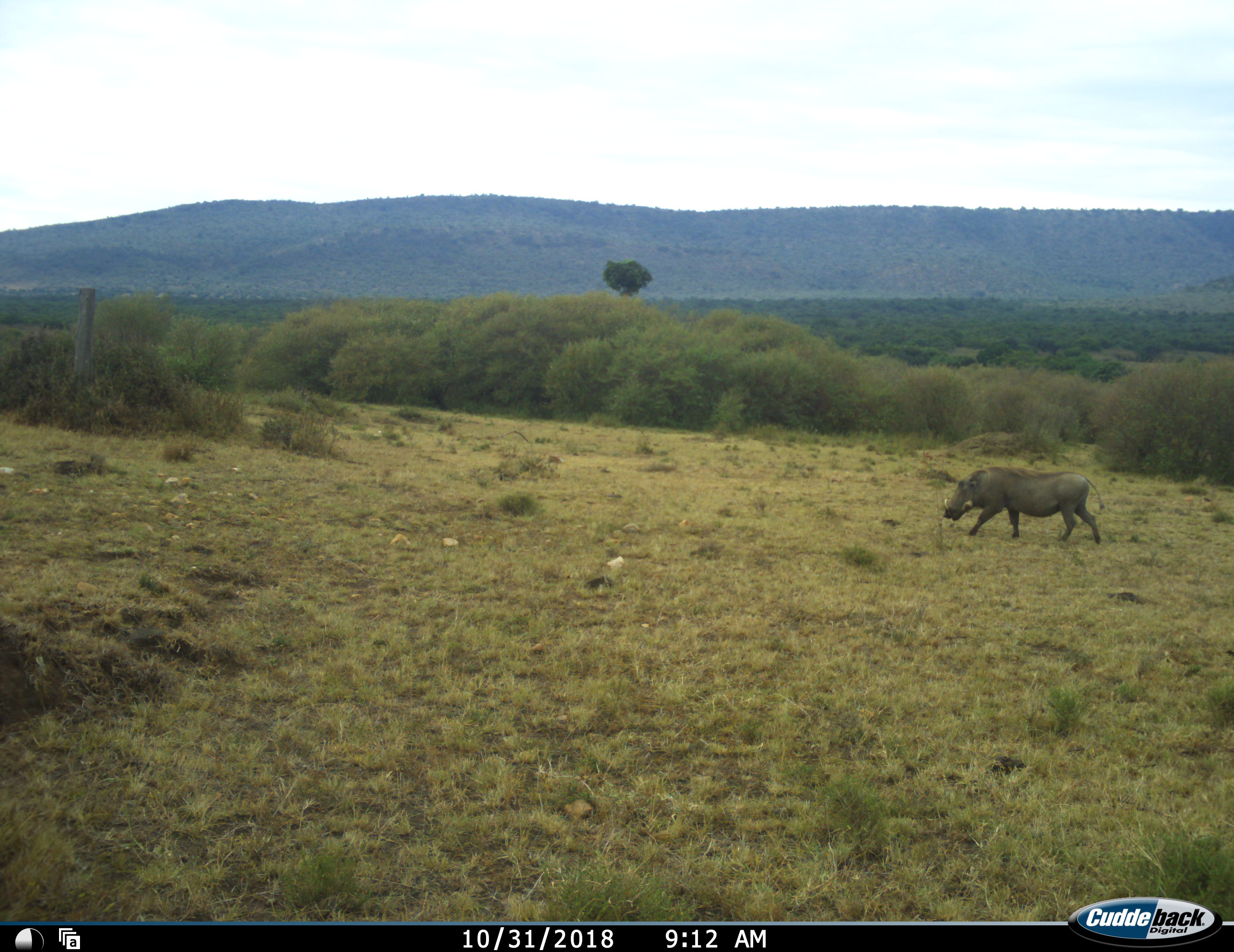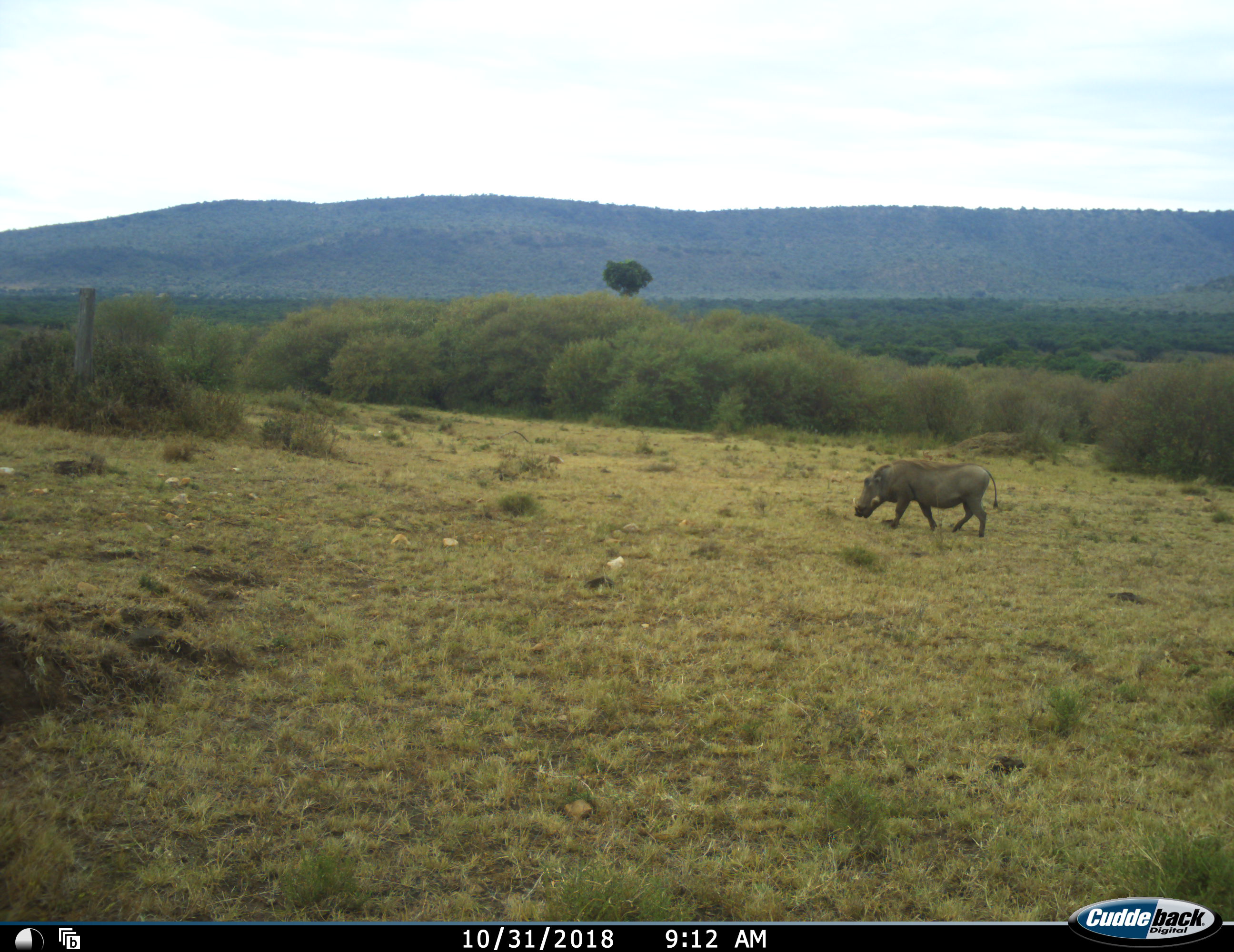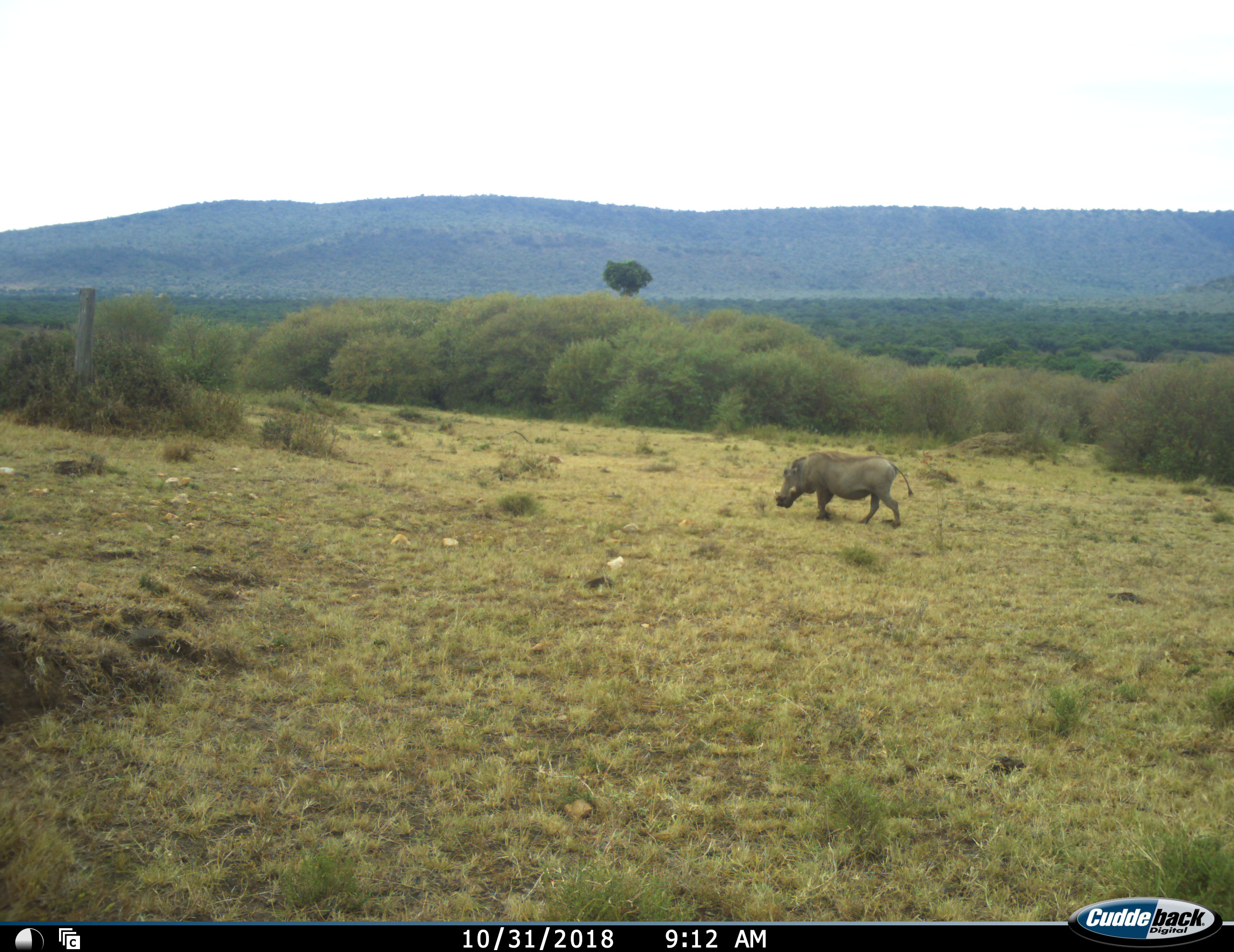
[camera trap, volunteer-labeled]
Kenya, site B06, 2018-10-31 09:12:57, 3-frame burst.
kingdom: Animalia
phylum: Chordata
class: Mammalia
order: Artiodactyla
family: Suidae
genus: Phacochoerus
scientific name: Phacochoerus africanus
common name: warthog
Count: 1.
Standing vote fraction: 11%.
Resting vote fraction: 0%.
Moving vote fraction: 89%.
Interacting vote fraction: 0%.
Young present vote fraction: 0%.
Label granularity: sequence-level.